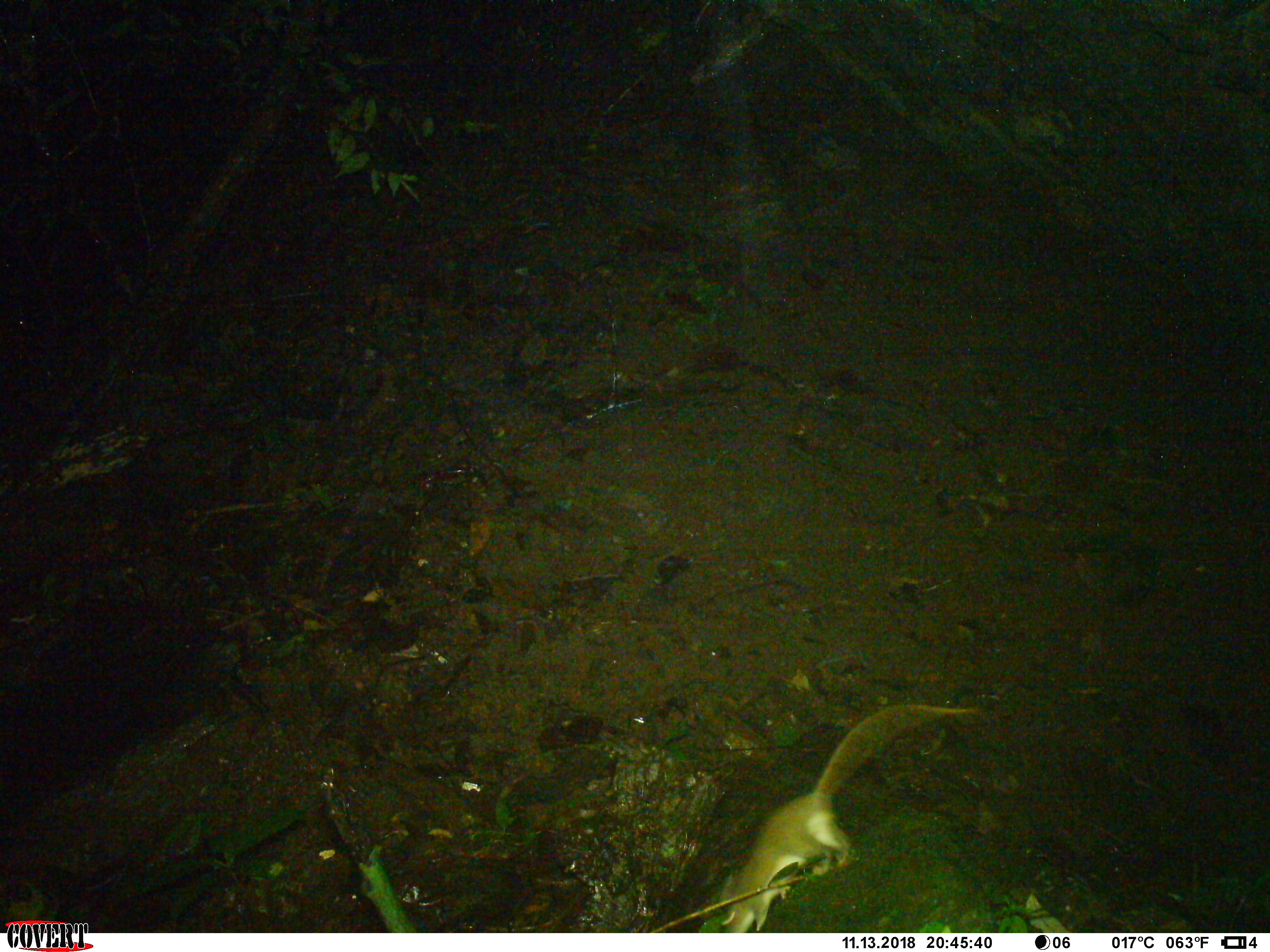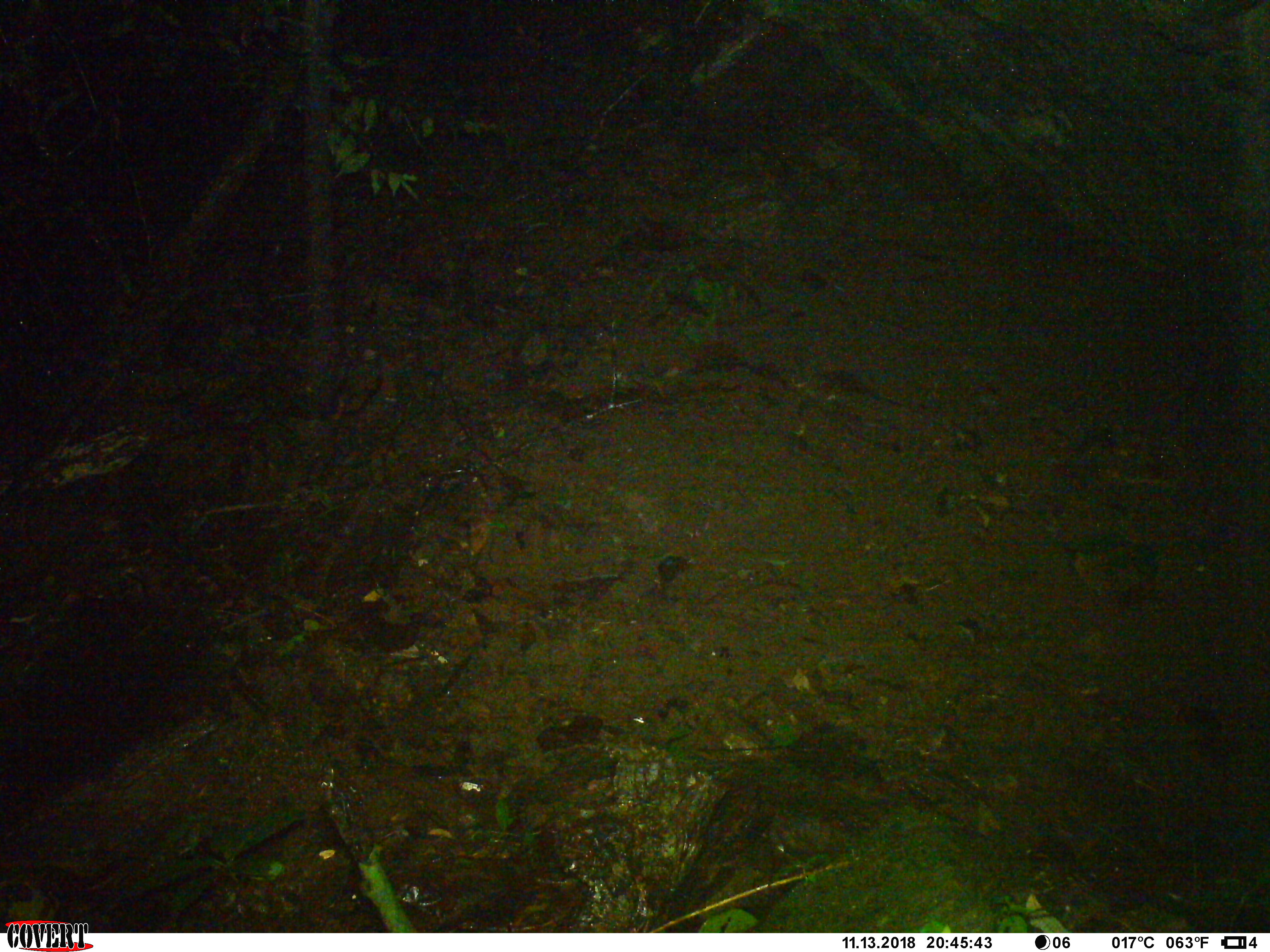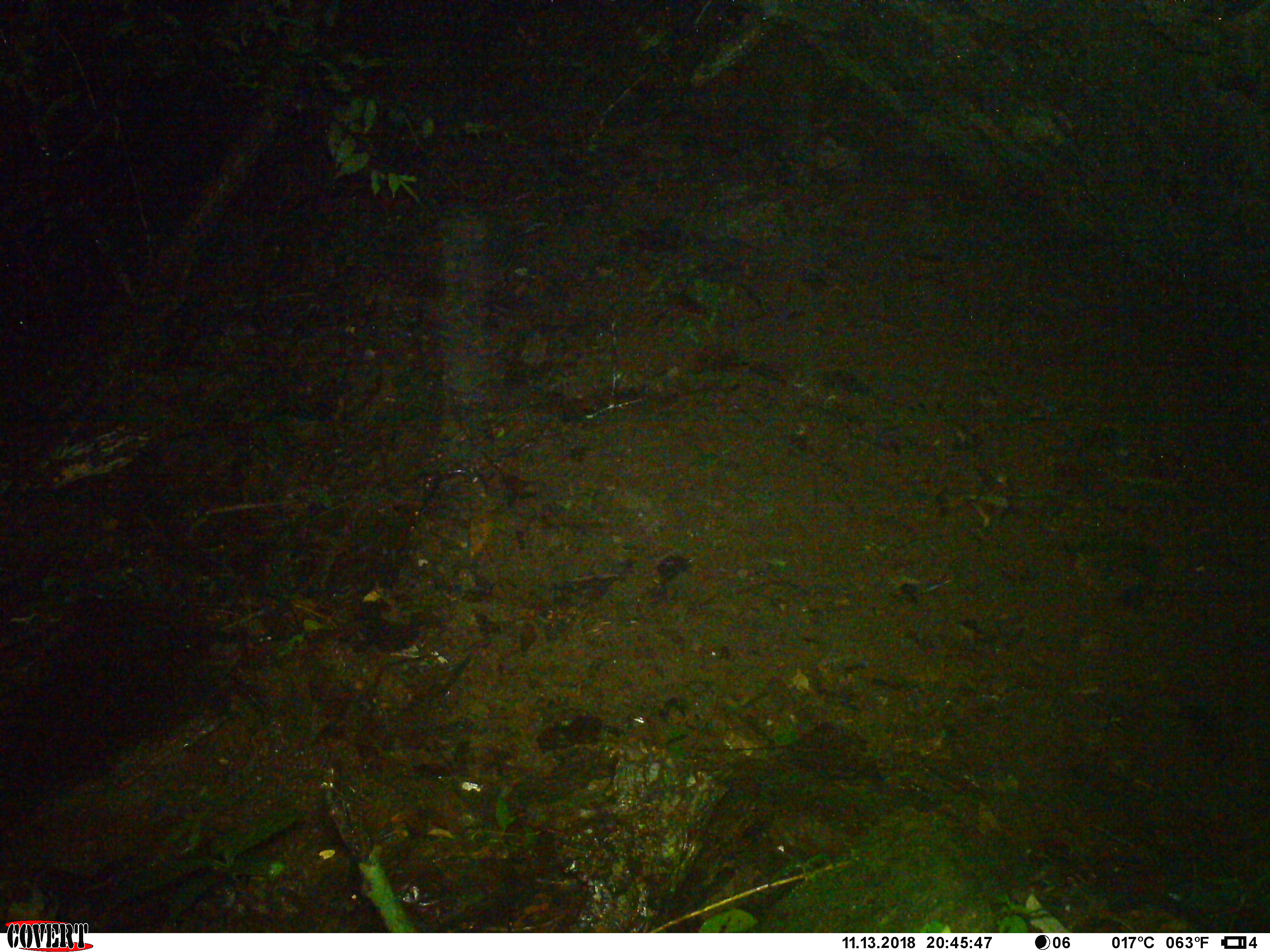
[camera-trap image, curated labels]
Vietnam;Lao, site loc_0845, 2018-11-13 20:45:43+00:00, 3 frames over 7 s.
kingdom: Animalia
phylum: Chordata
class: Mammalia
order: Rodentia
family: Muridae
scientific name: Muridae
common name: old-world mice and rats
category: unidentified murid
Unidentified murid (old-world mice and rats) (Muridae). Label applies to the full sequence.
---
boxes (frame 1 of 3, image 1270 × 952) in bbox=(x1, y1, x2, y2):
unidentified murid: bbox=(719, 705, 980, 933)